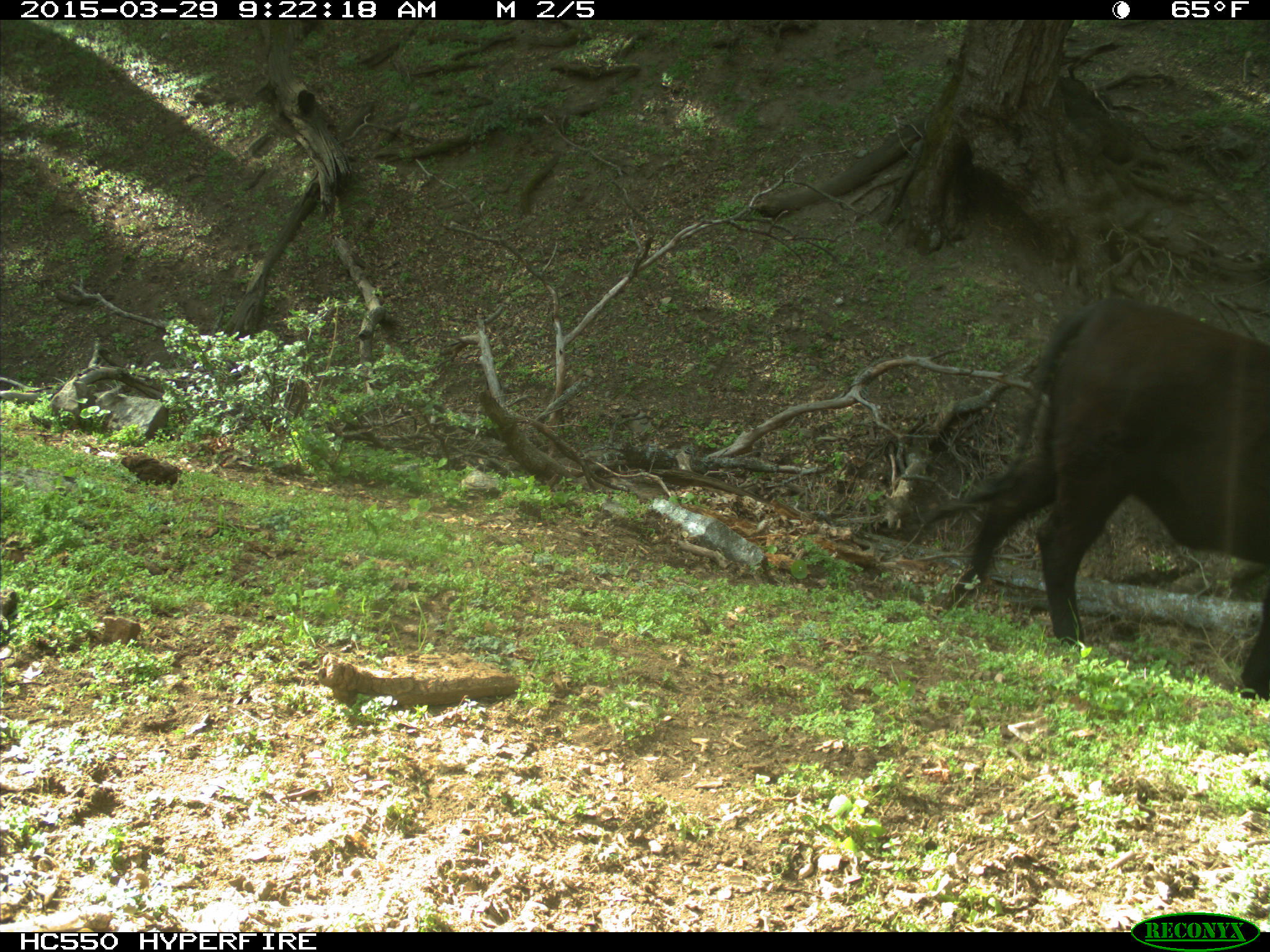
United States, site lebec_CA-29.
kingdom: Animalia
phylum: Chordata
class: Mammalia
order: Artiodactyla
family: Bovidae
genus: Bos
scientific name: Bos taurus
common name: domestic cow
Bos taurus (domestic cow).